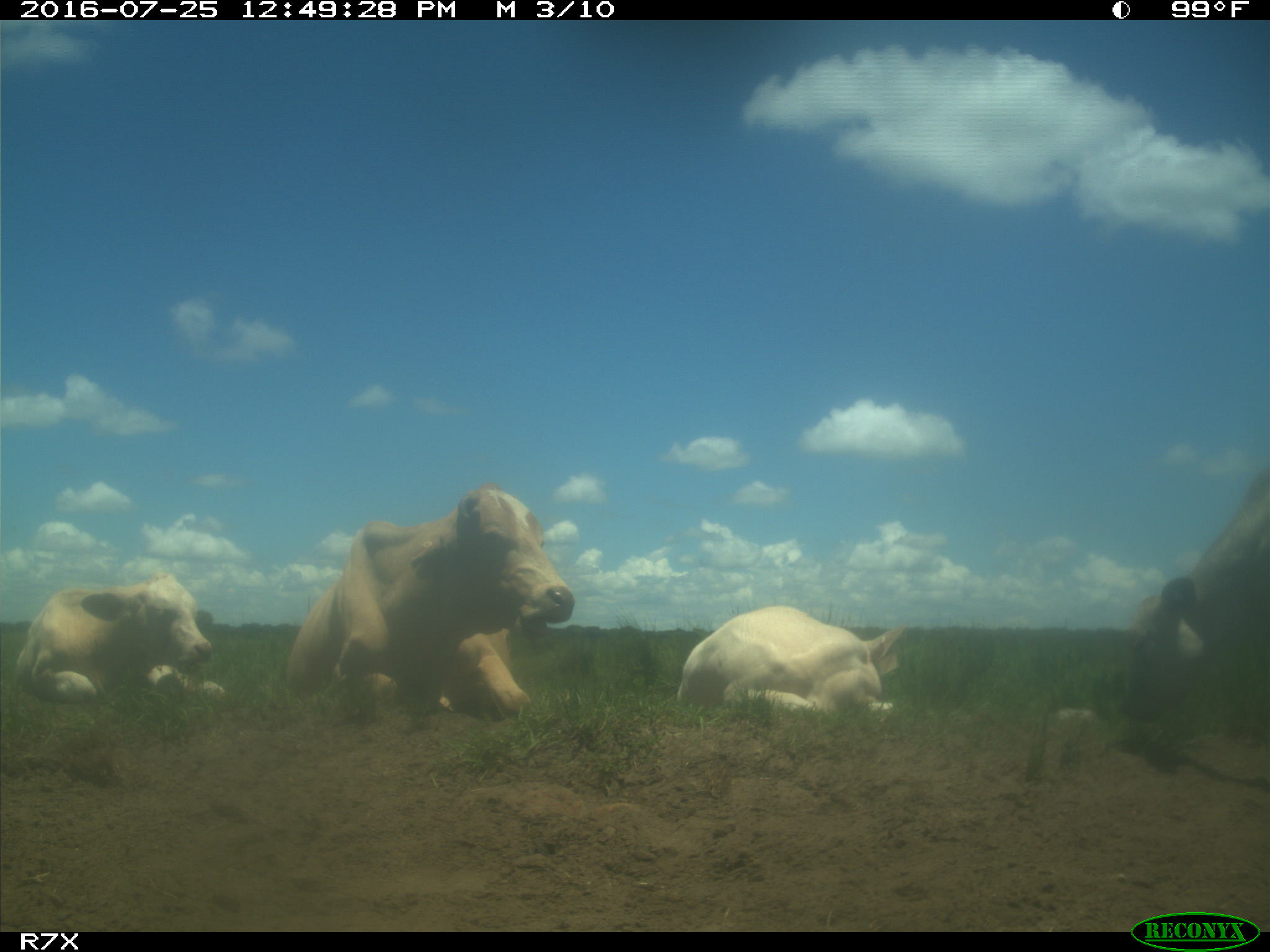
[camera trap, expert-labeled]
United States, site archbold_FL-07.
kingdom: Animalia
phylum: Chordata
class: Mammalia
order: Artiodactyla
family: Bovidae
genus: Bos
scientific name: Bos taurus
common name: domestic cow